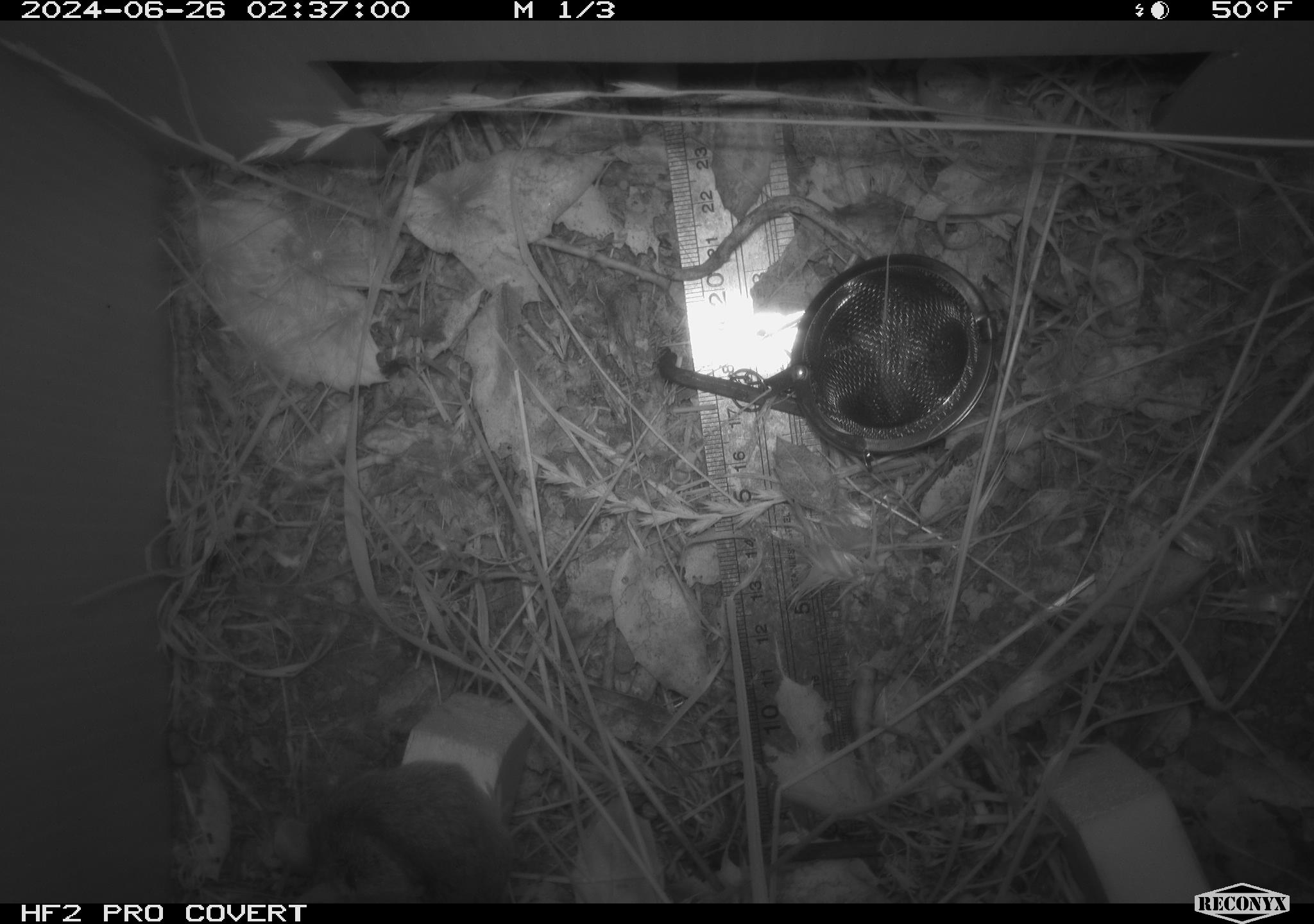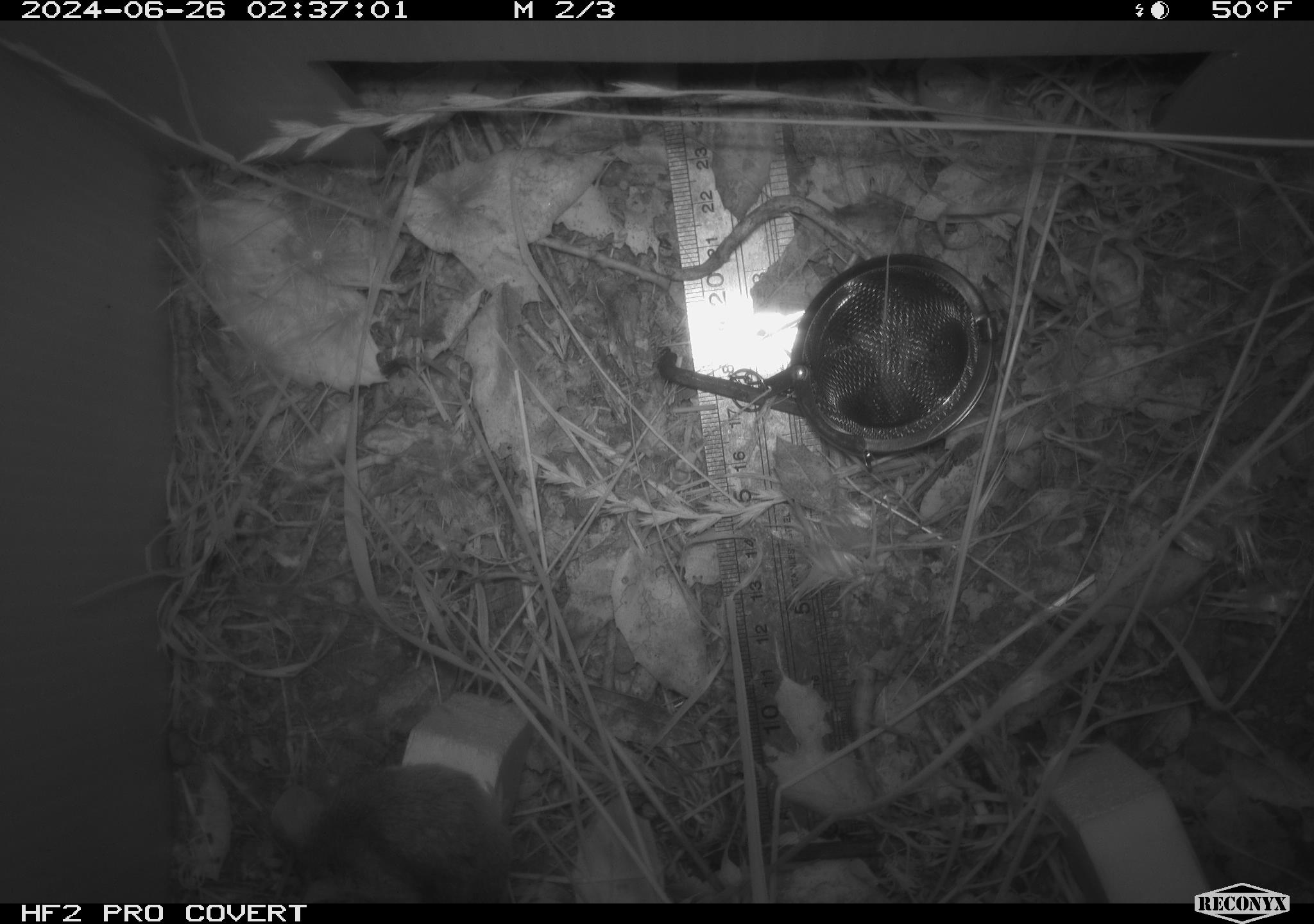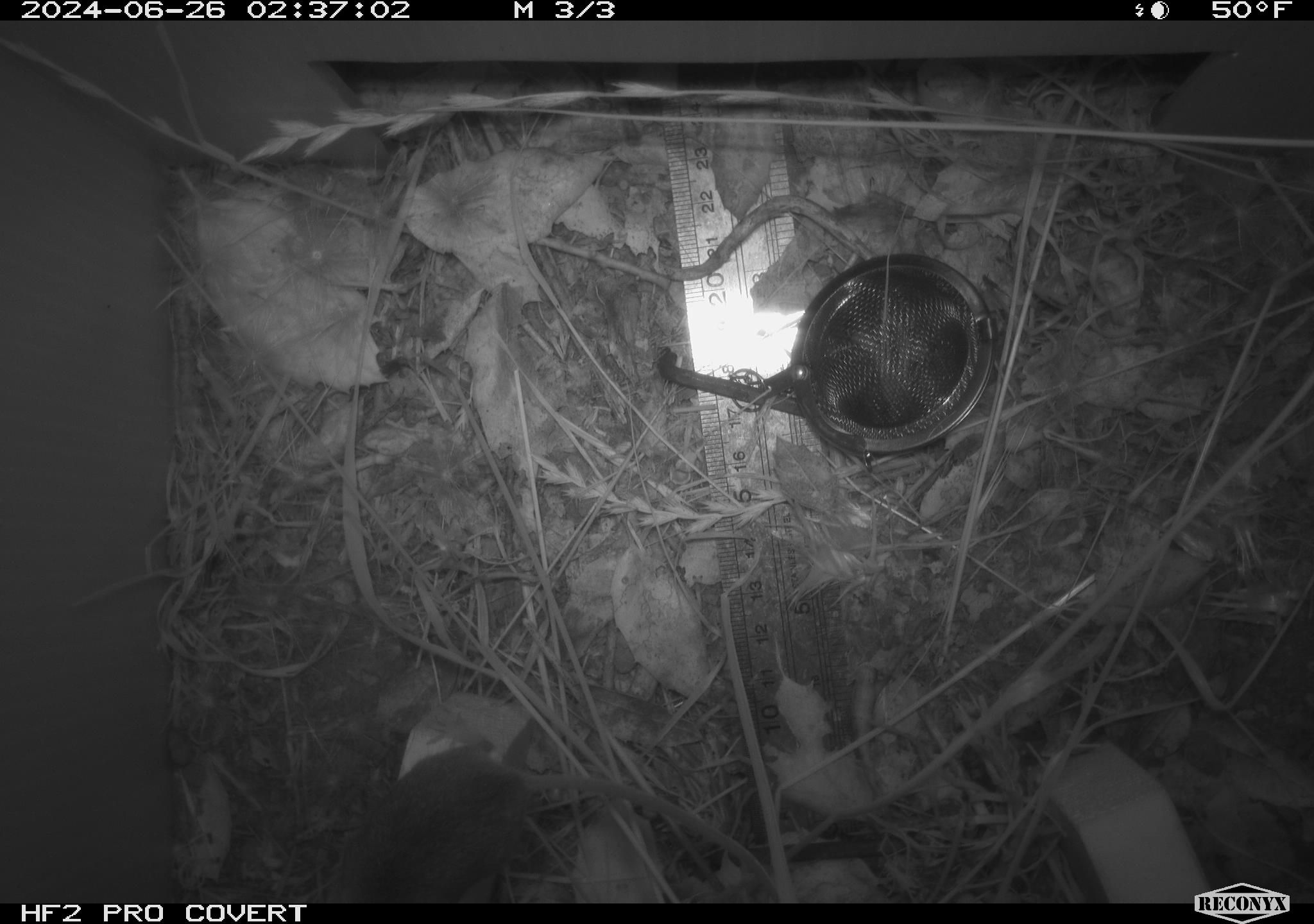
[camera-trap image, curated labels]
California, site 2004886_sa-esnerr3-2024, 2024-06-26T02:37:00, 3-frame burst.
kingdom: Animalia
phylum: Chordata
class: Mammalia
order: Rodentia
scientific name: Rodentia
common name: rodent